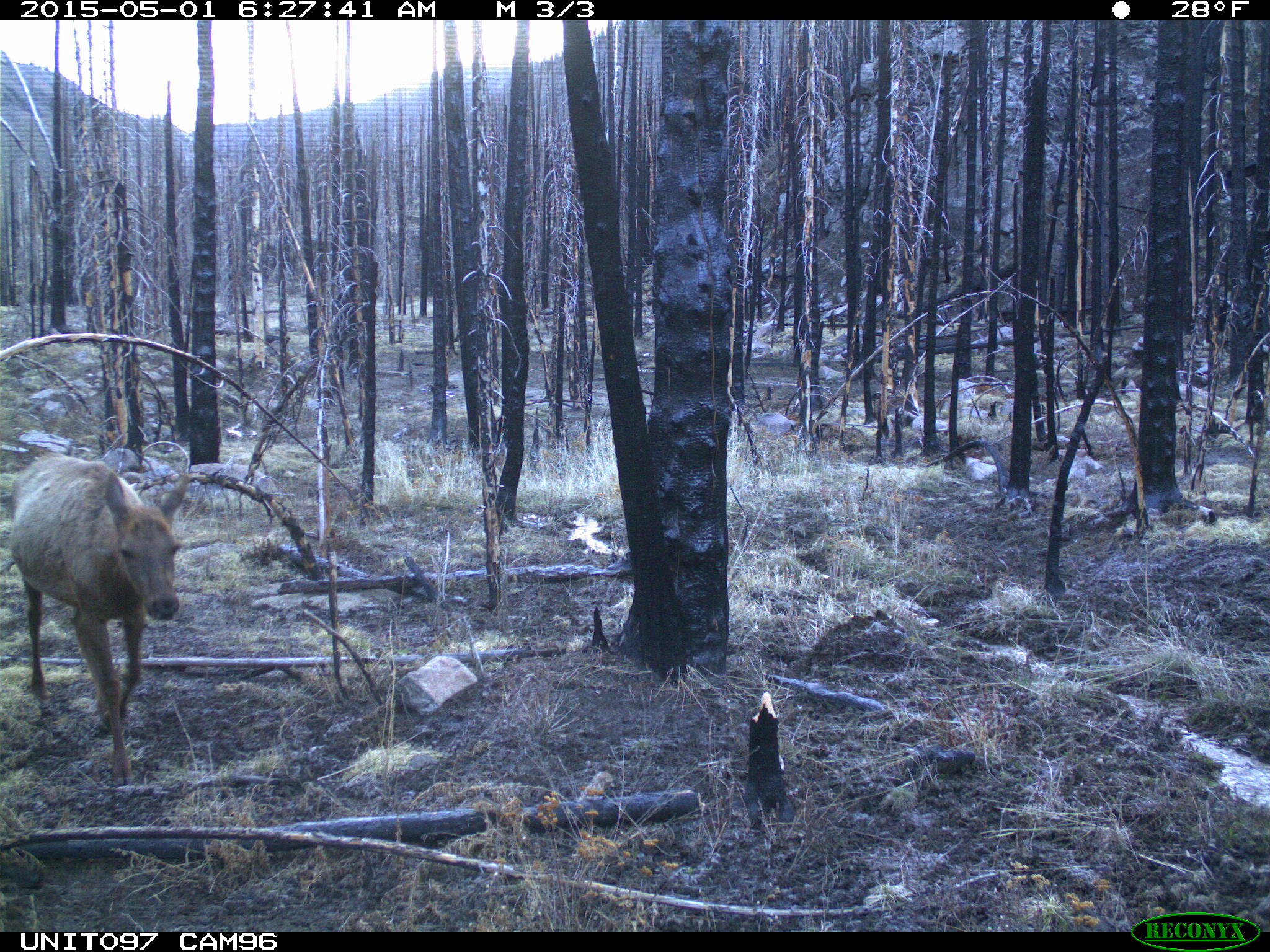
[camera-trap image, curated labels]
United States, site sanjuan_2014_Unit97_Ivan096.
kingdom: Animalia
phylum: Chordata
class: Mammalia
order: Artiodactyla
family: Cervidae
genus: Cervus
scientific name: Cervus elaphus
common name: red deer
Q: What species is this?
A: Cervus elaphus (red deer).